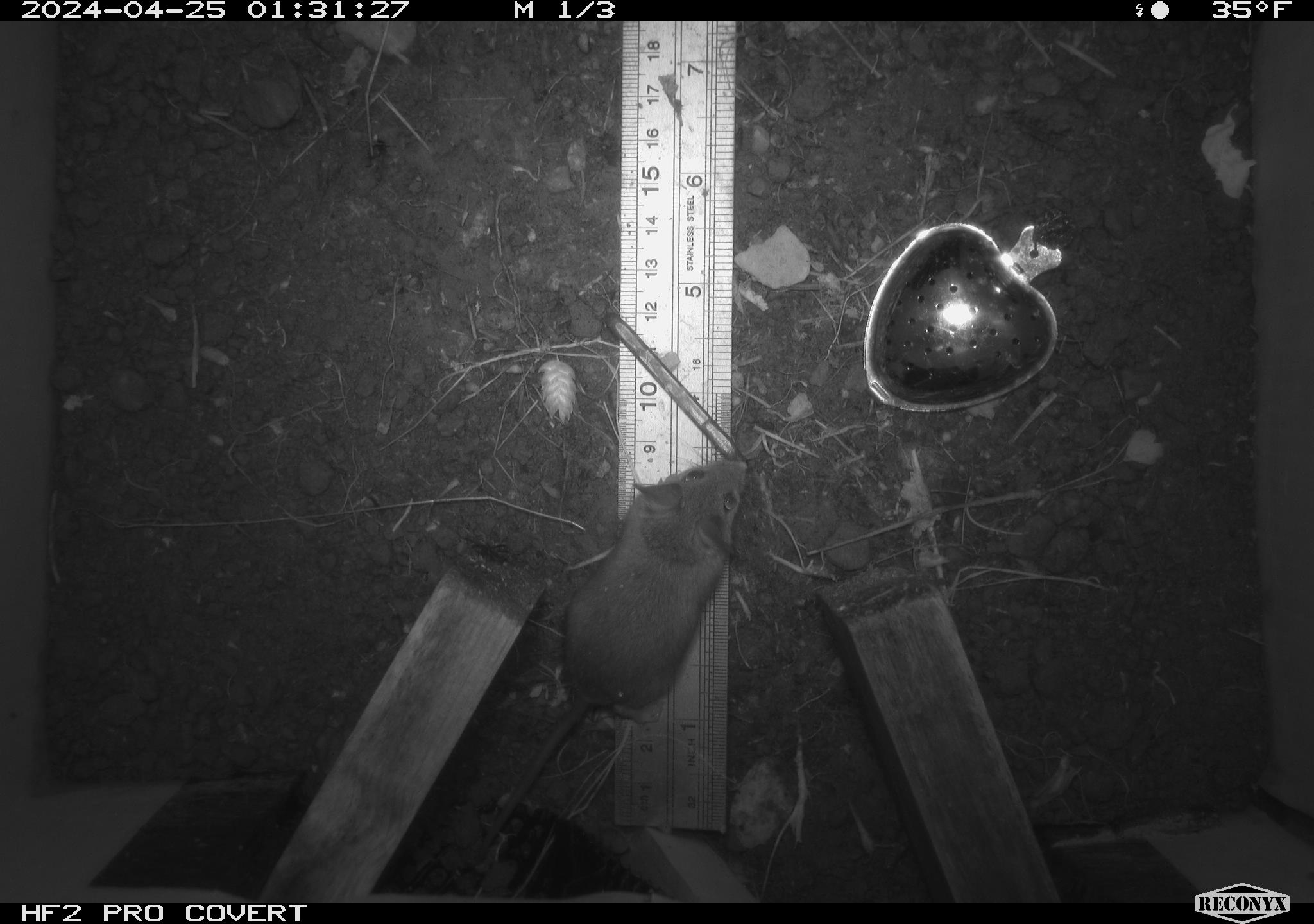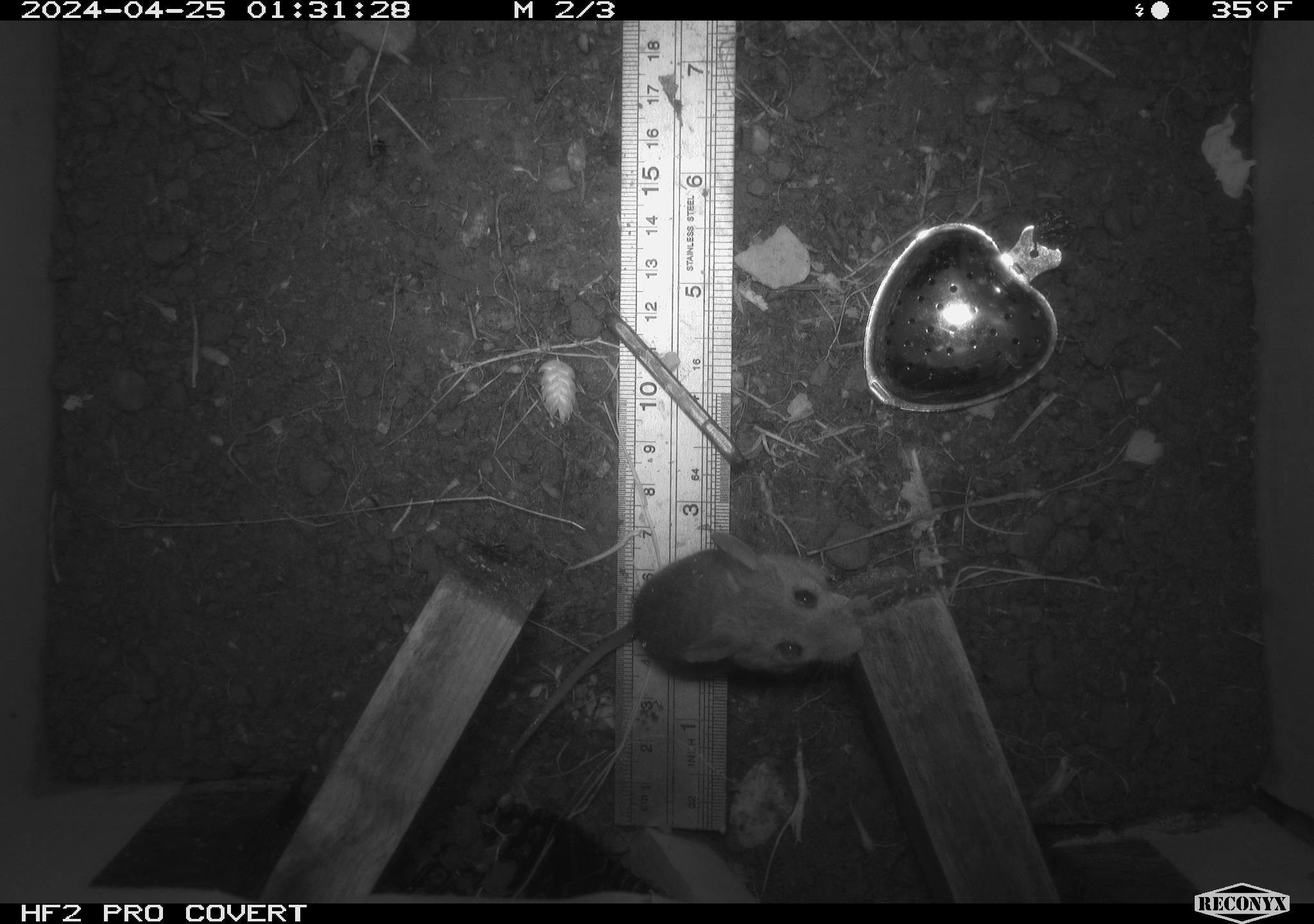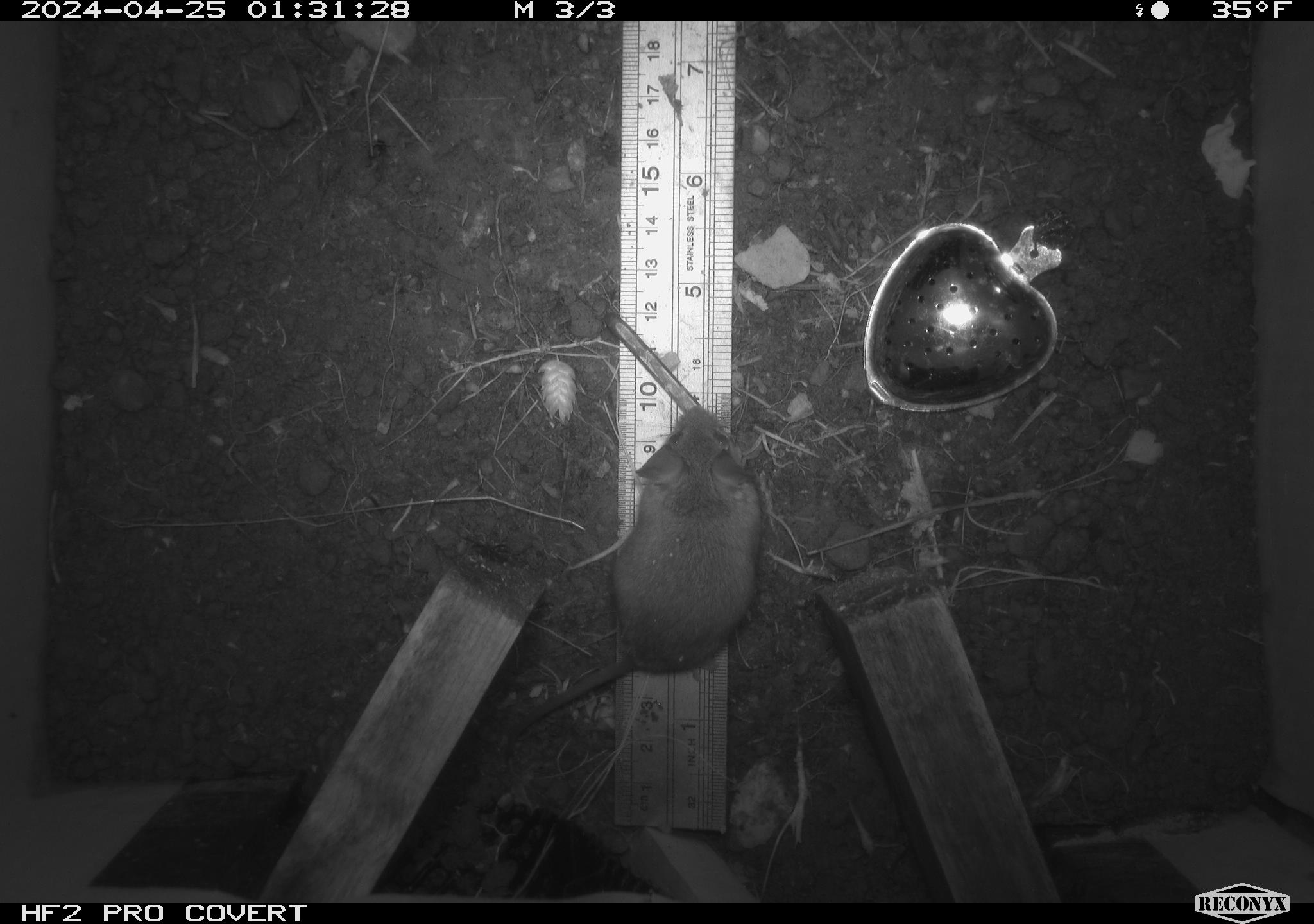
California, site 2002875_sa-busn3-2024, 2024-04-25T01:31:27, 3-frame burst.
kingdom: Animalia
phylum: Chordata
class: Mammalia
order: Rodentia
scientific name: Rodentia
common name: mouse species